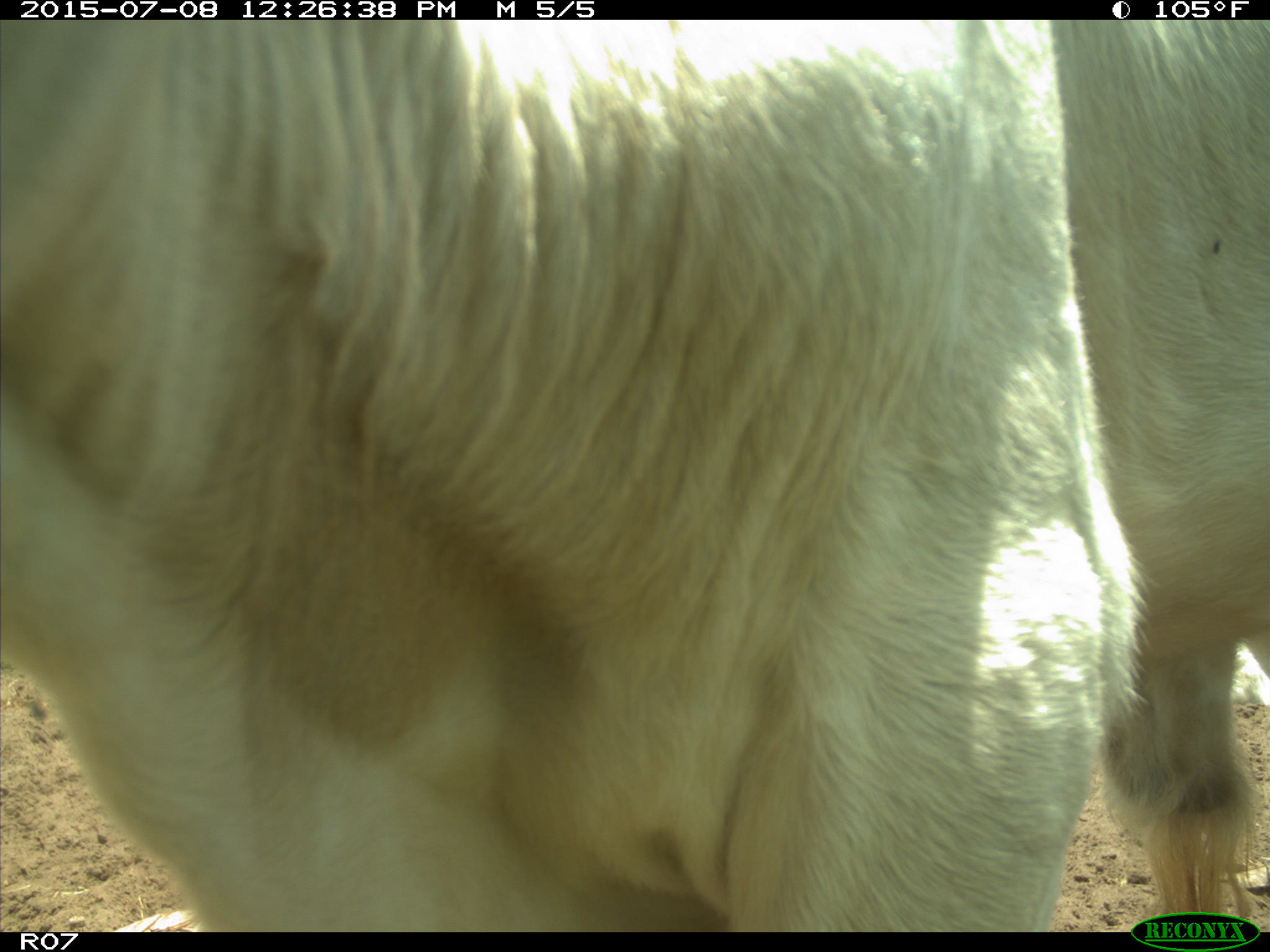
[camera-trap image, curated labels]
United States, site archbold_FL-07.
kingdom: Animalia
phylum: Chordata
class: Mammalia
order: Artiodactyla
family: Bovidae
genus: Bos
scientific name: Bos taurus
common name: domestic cow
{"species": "Bos taurus (domestic cow)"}